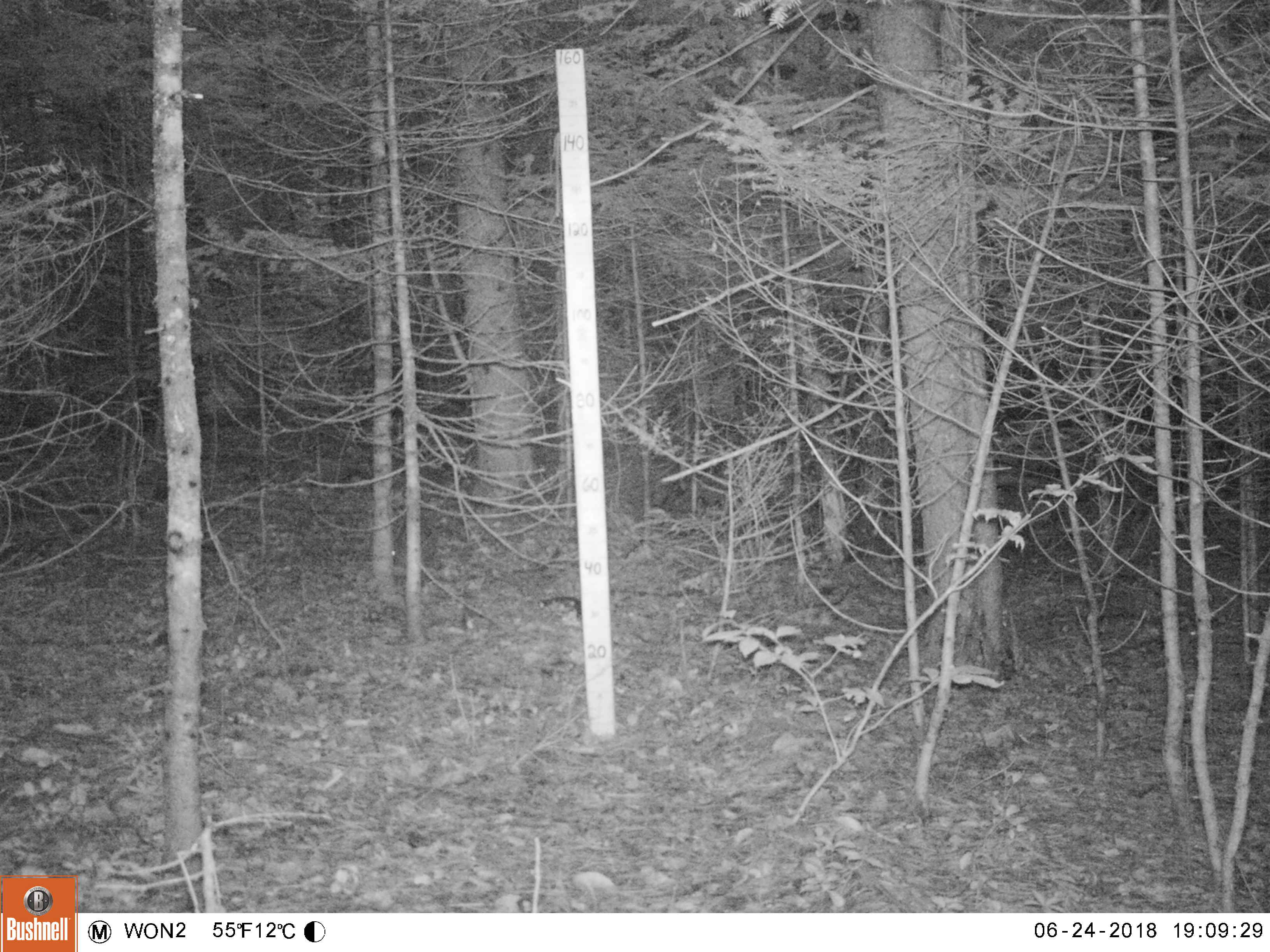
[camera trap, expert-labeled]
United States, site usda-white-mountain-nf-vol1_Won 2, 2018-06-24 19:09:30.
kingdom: Animalia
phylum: Chordata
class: Mammalia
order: Lagomorpha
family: Leporidae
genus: Lepus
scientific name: Lepus americanus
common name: snowshoe hare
Snowshoe hare (Lepus americanus).